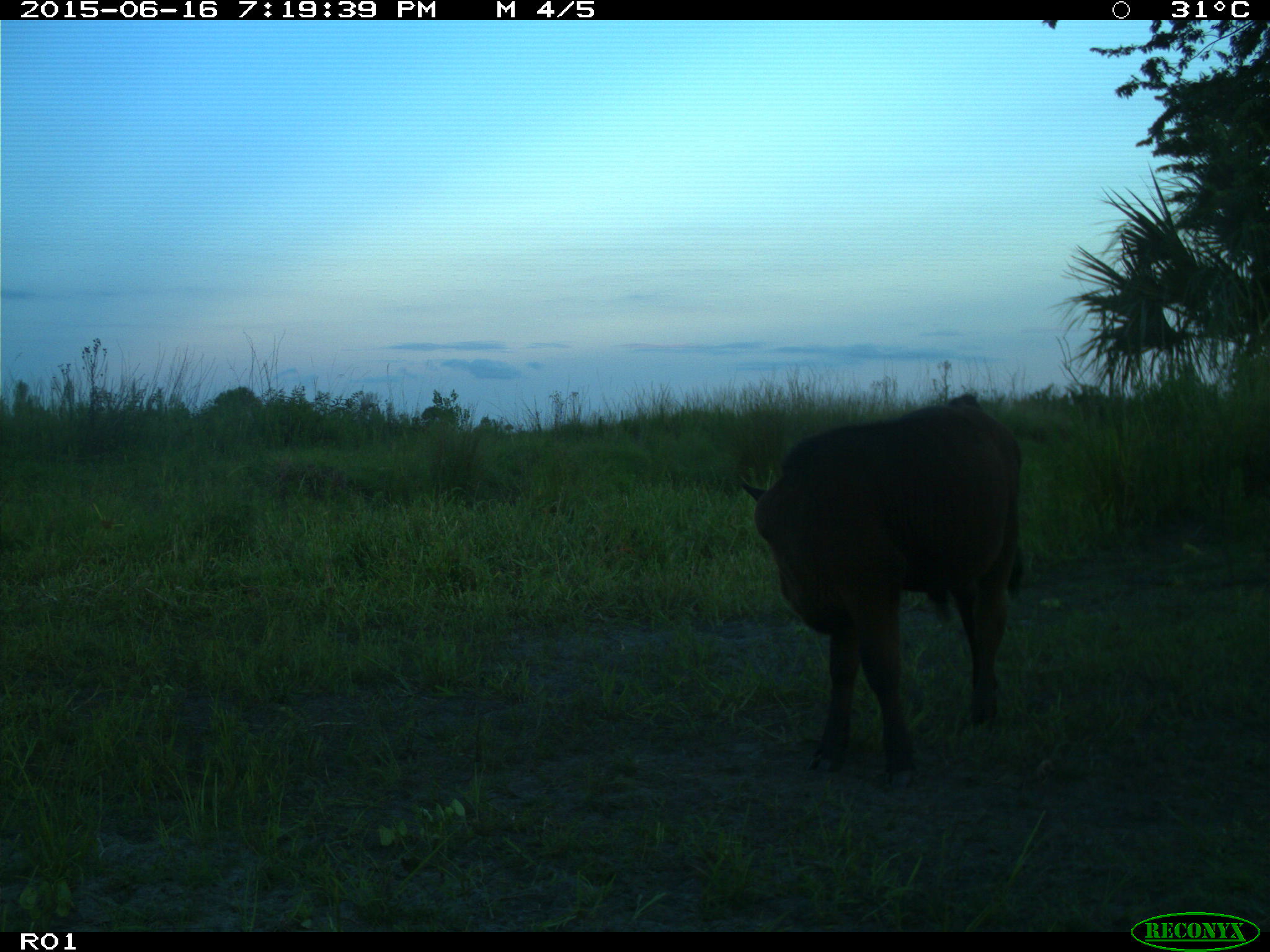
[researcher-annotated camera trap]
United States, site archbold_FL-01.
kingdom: Animalia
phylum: Chordata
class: Mammalia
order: Artiodactyla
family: Bovidae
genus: Bos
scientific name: Bos taurus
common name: domestic cow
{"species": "Bos taurus (domestic cow)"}